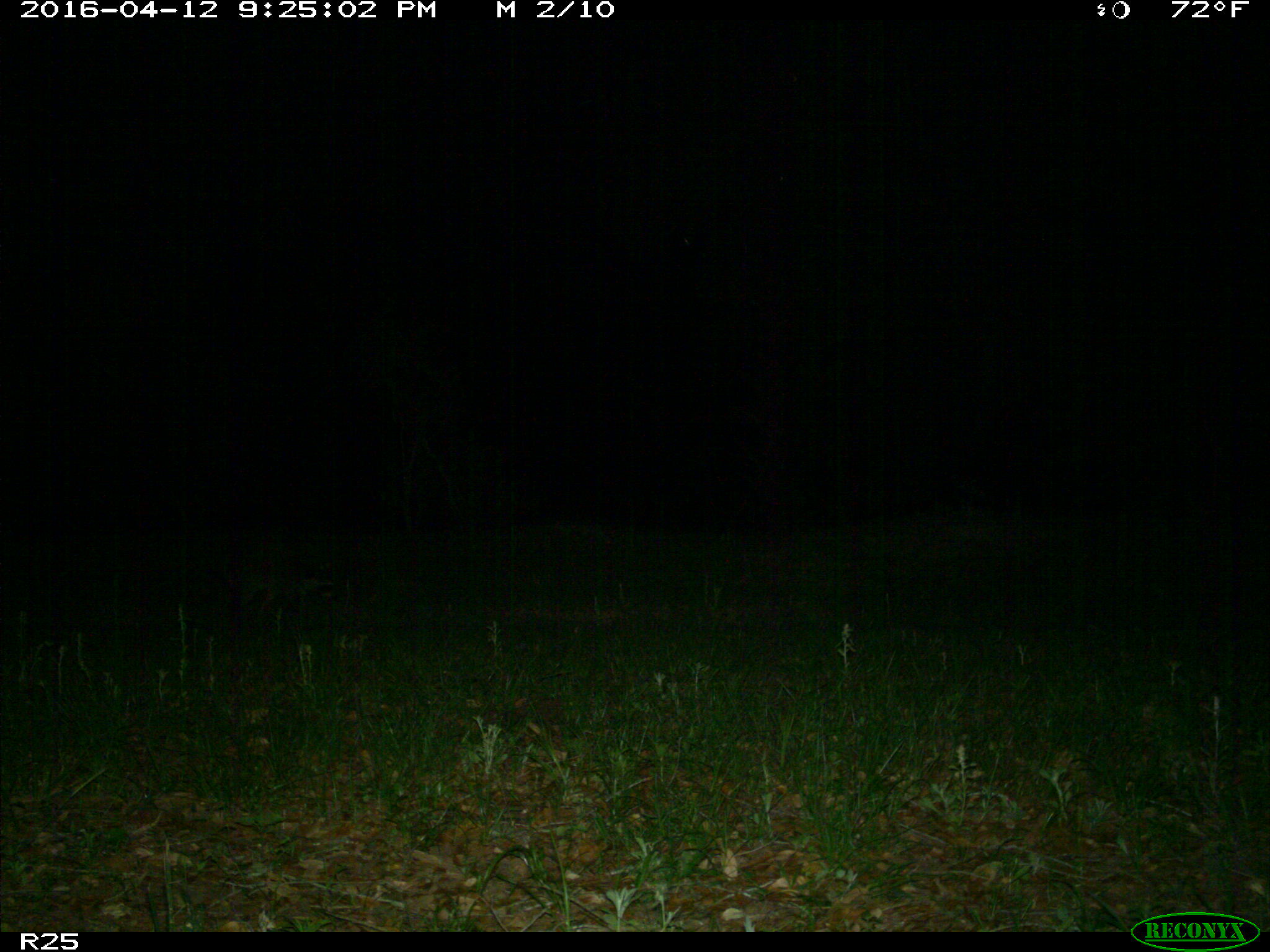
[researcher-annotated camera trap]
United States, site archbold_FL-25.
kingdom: Animalia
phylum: Chordata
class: Mammalia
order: Carnivora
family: Procyonidae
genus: Procyon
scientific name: Procyon lotor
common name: common raccoon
Procyon lotor (common raccoon).